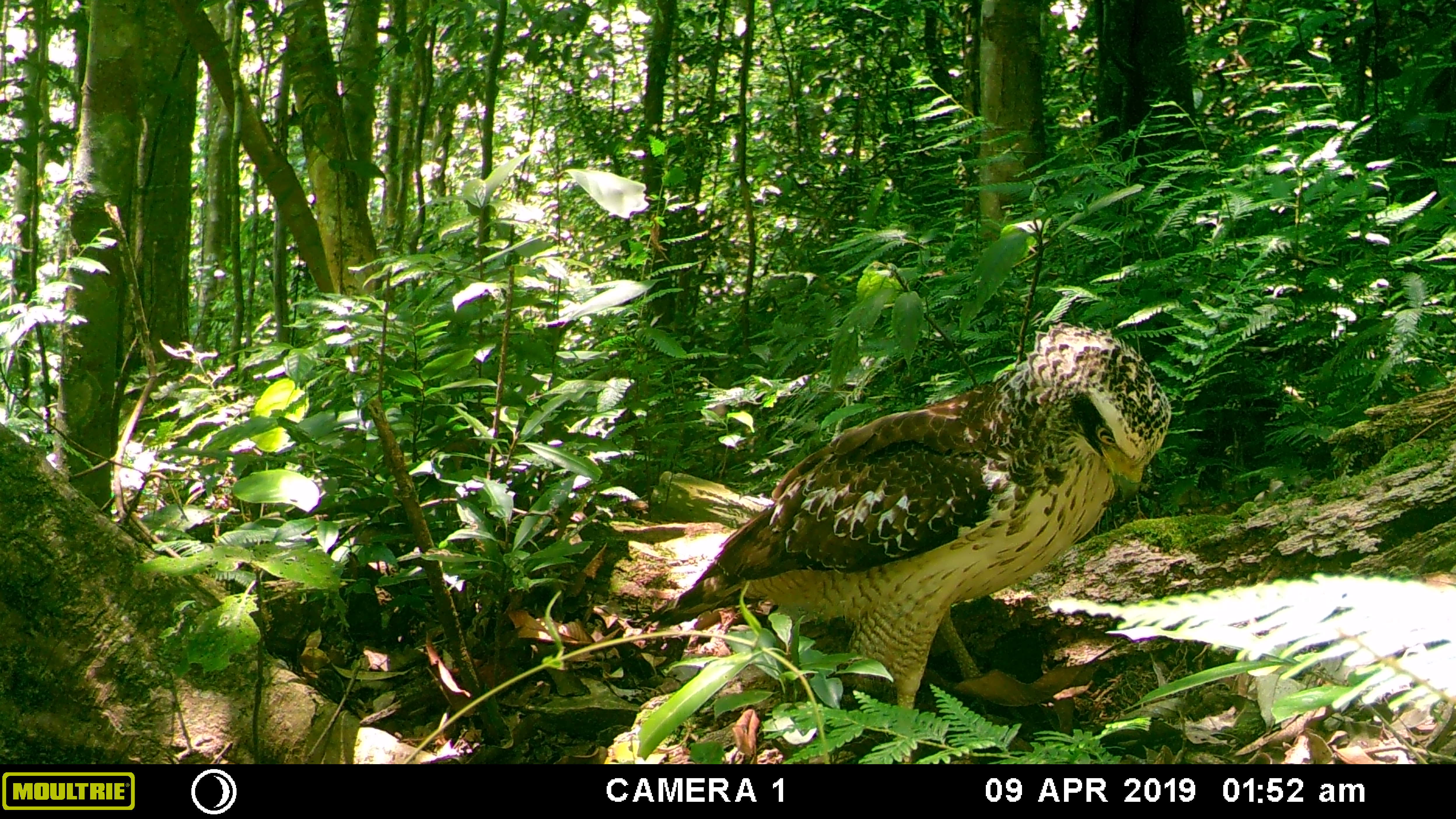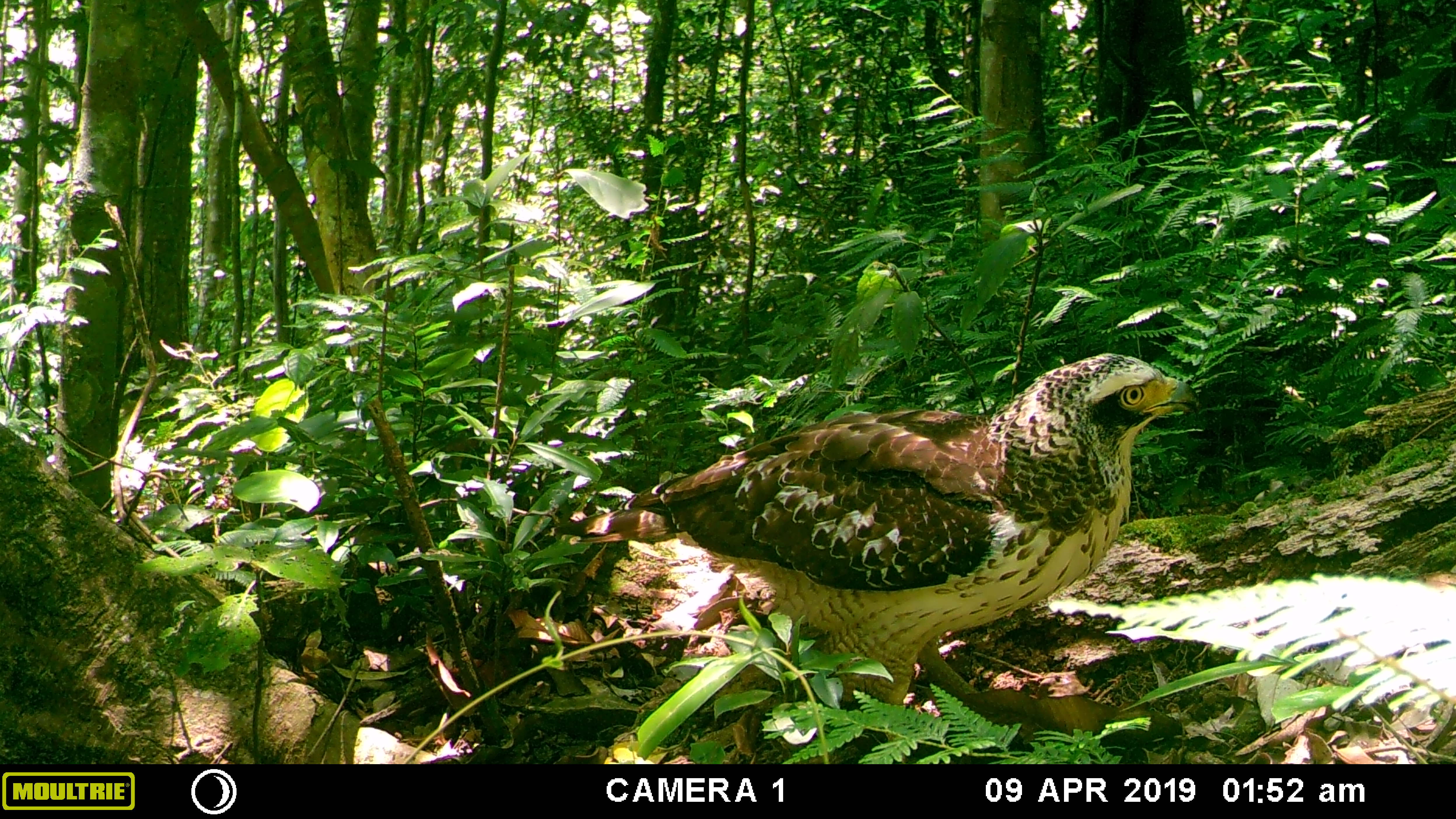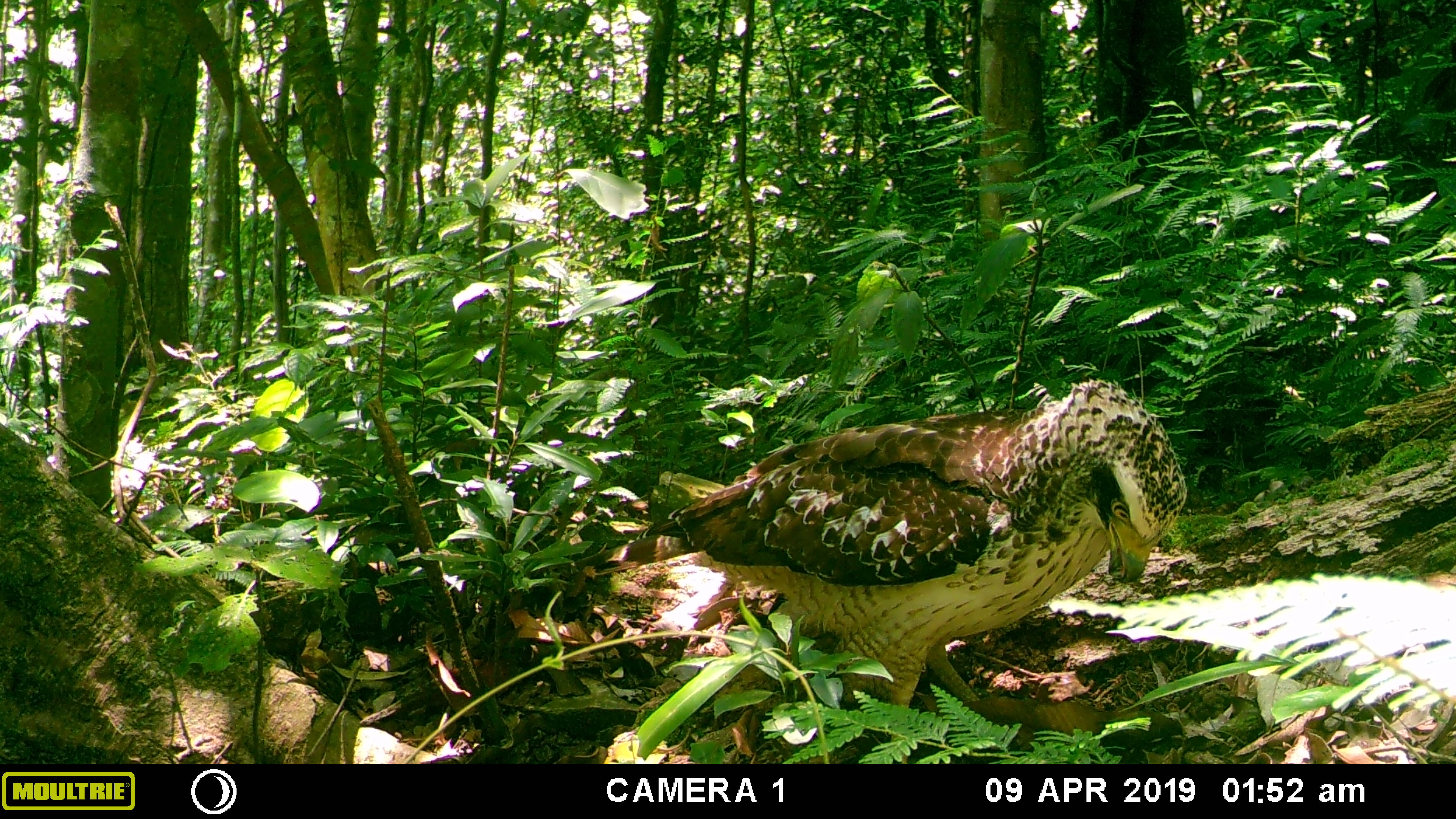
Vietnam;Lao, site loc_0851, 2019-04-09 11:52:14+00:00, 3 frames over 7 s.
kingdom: Animalia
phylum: Chordata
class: Aves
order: Accipitriformes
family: Accipitridae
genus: Spilornis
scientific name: Spilornis cheela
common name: crested serpent eagle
Crested serpent eagle (Spilornis cheela). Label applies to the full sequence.